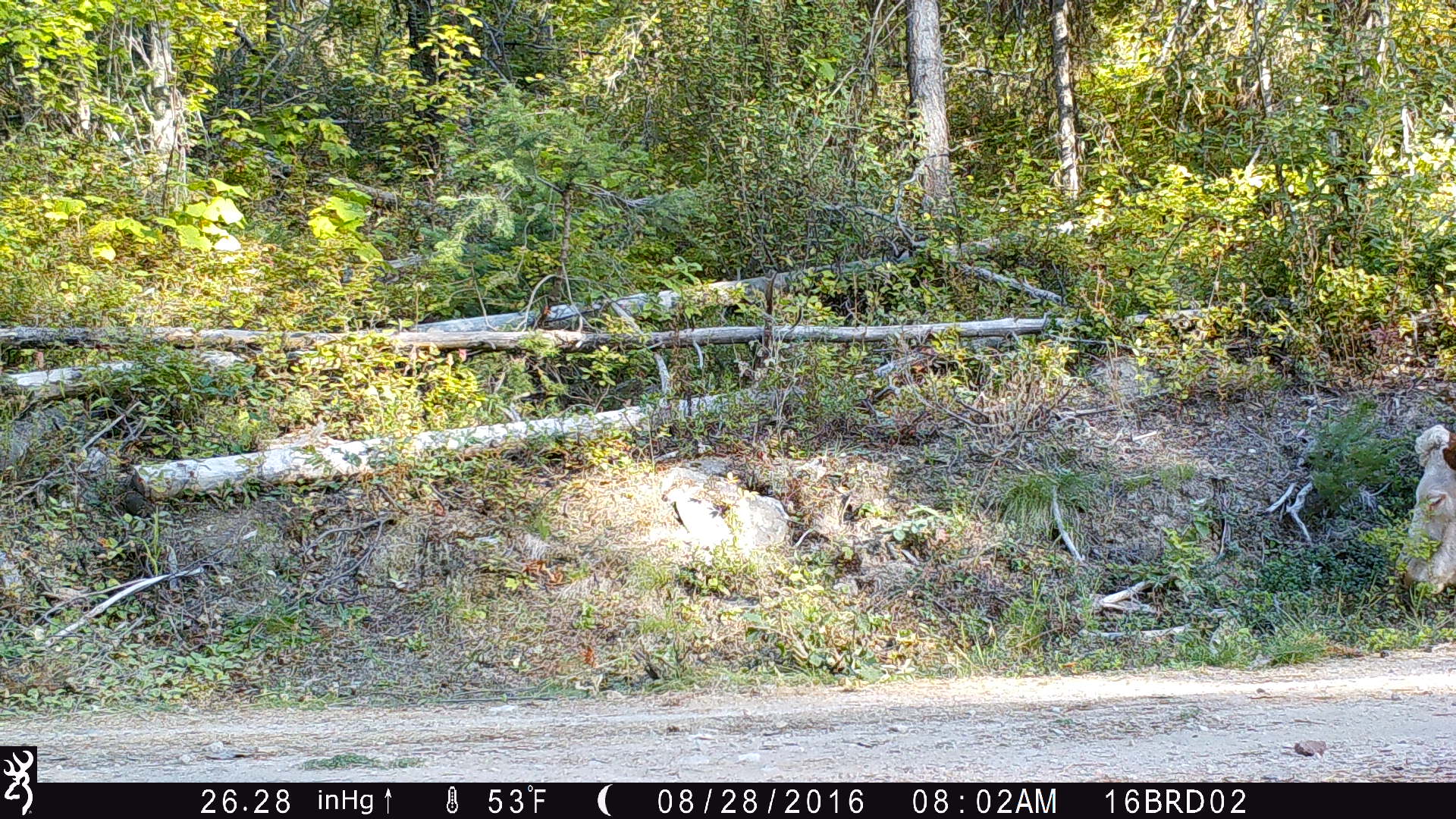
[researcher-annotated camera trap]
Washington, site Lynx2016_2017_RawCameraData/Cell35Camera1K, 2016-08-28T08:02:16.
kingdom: Animalia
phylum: Chordata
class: Mammalia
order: Artiodactyla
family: Bovidae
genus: Bos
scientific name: Bos taurus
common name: domestic cattle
Domestic cattle (Bos taurus). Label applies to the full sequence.